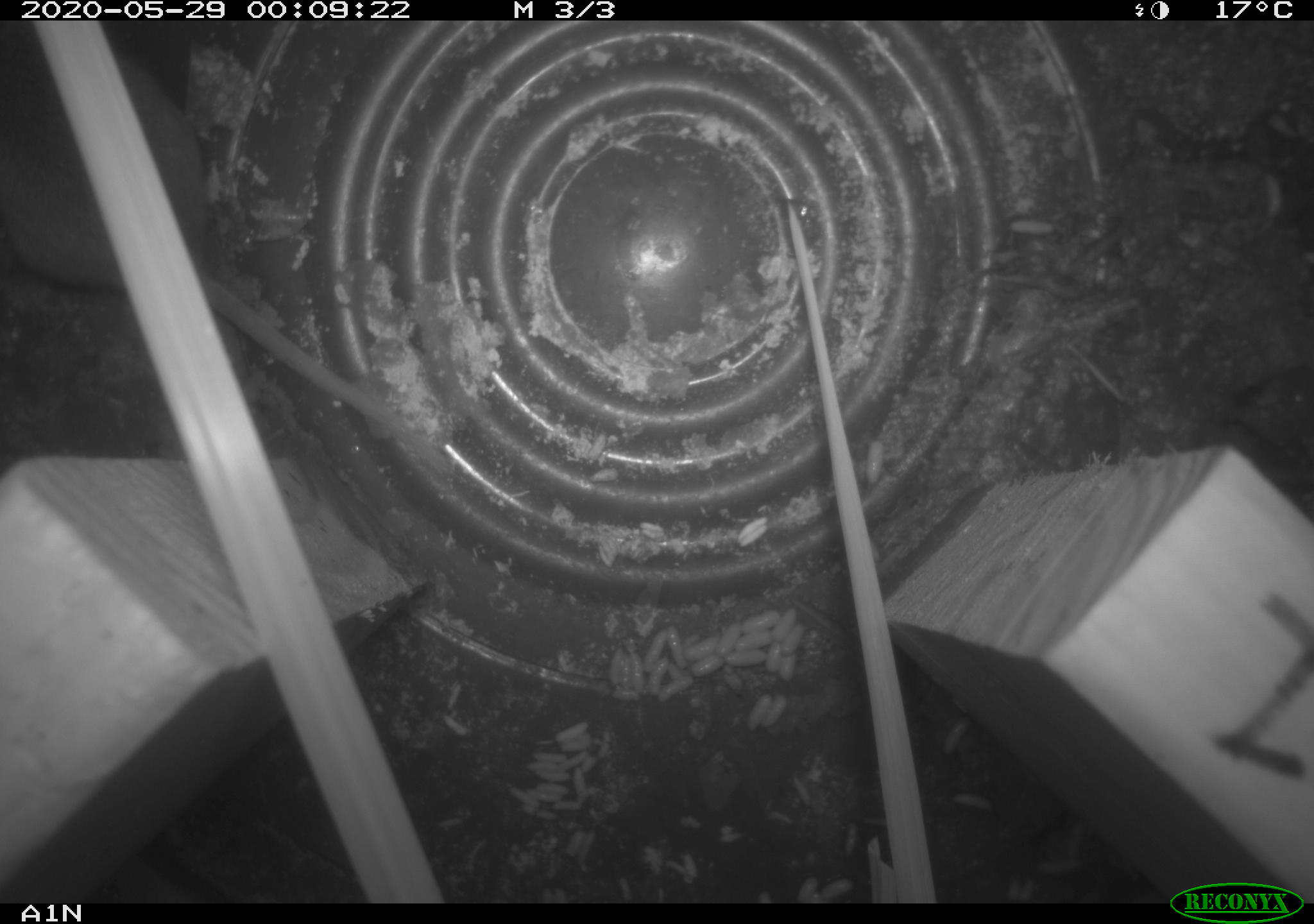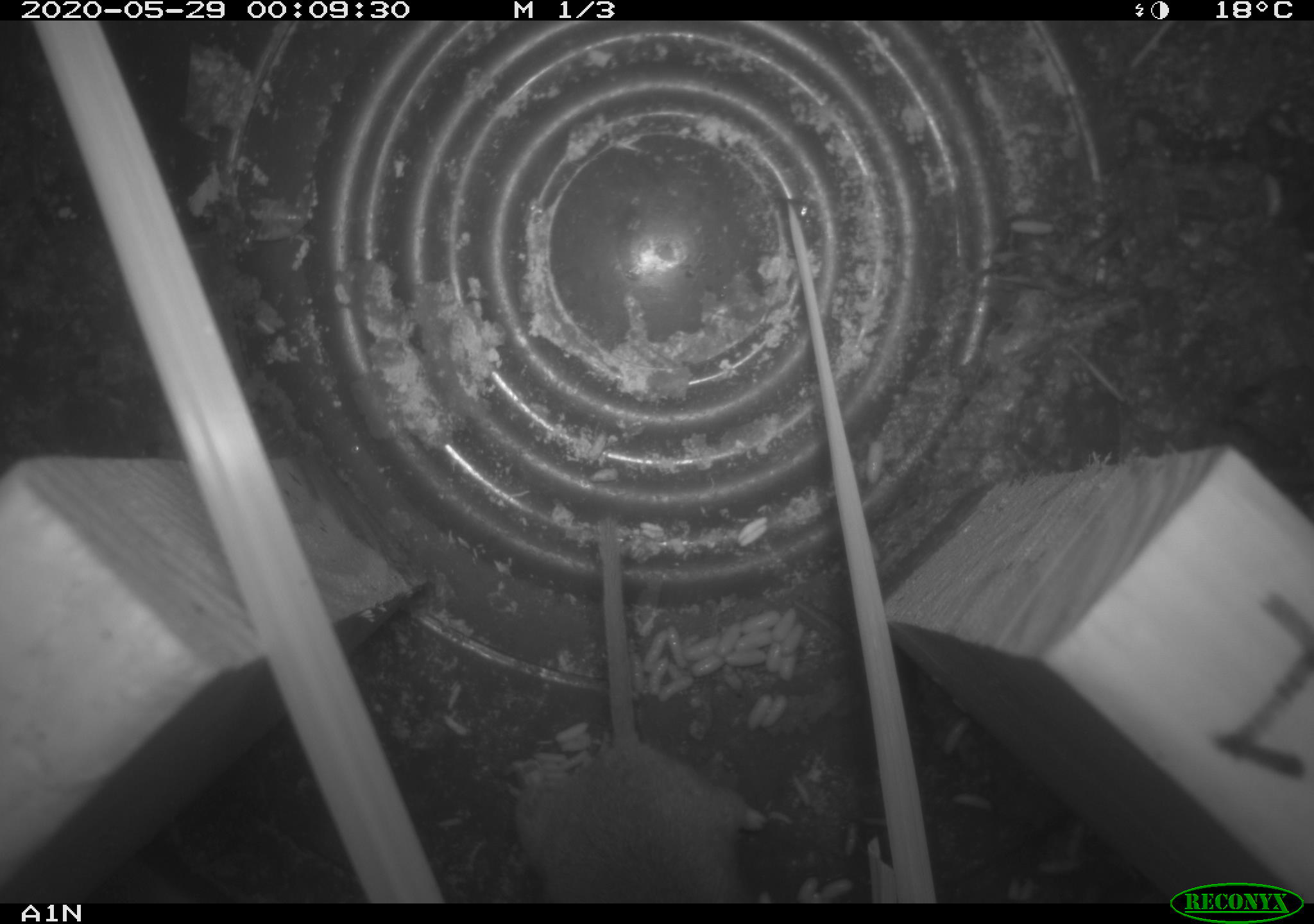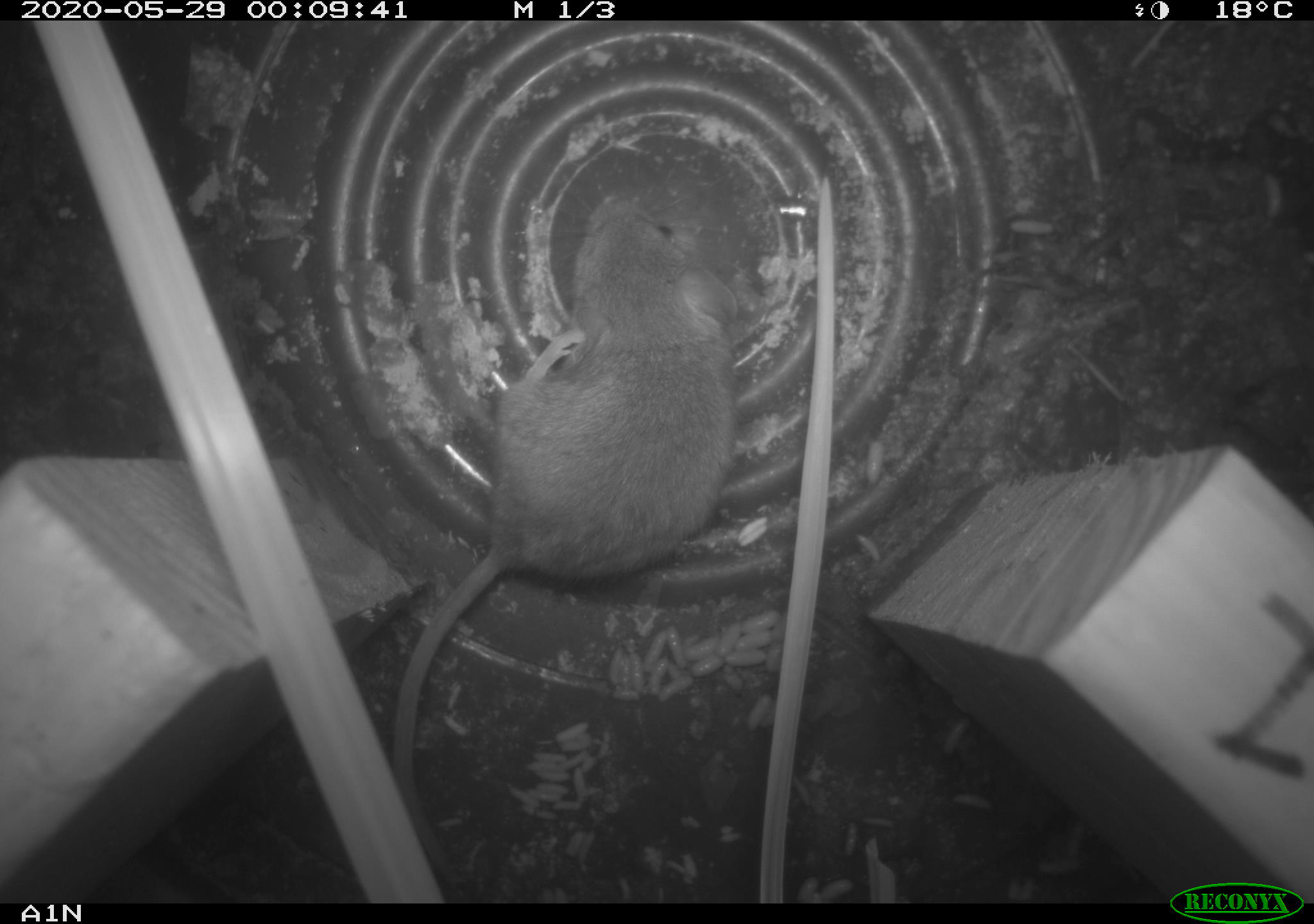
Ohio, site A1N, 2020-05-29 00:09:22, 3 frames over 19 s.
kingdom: Animalia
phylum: Chordata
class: Mammalia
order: Rodentia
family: Cricetidae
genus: Peromyscus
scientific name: Peromyscus leucopus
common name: white-footed mouse